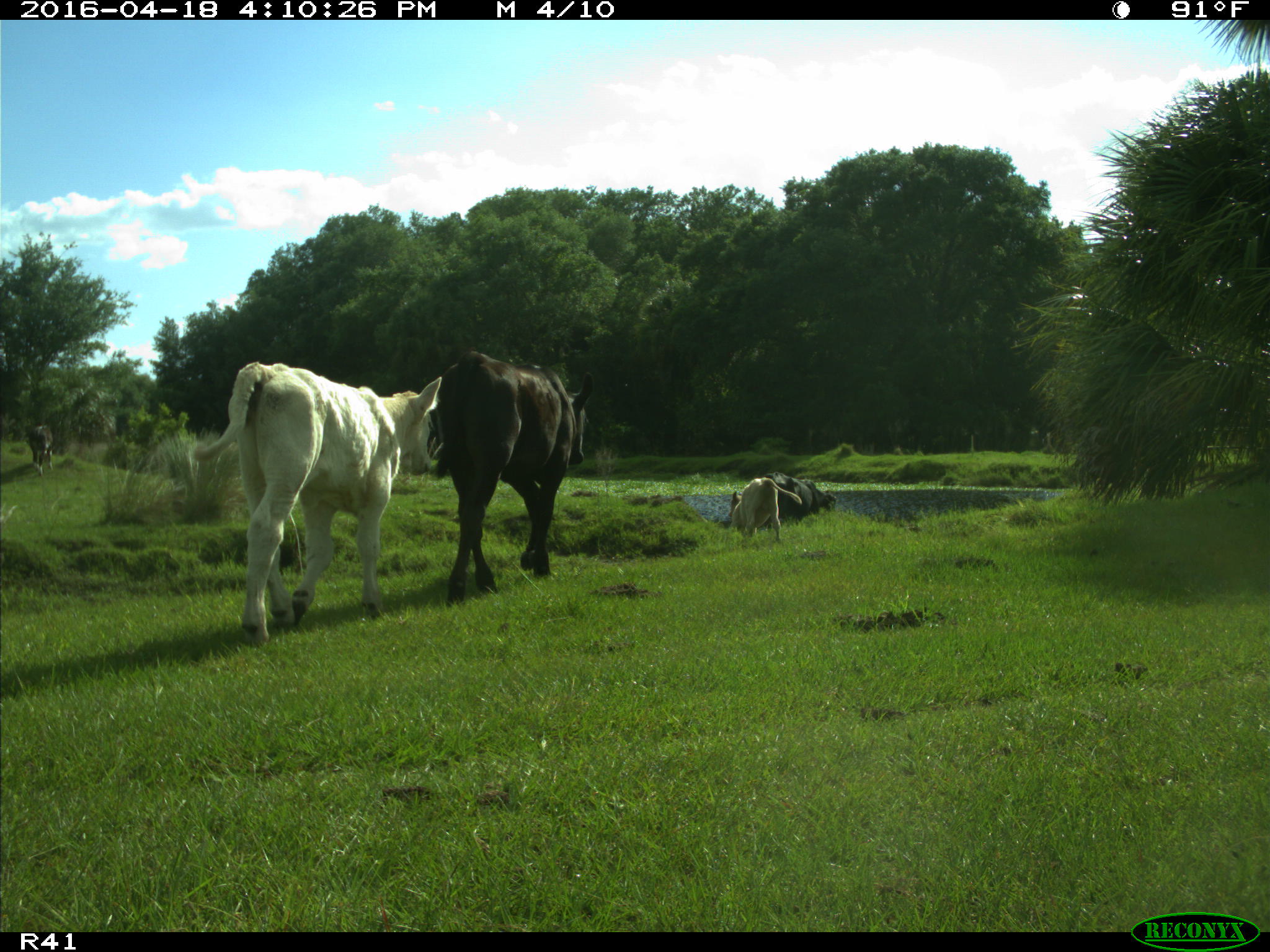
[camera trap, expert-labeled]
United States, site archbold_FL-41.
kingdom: Animalia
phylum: Chordata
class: Mammalia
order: Artiodactyla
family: Bovidae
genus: Bos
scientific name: Bos taurus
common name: domestic cow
Bos taurus (domestic cow).